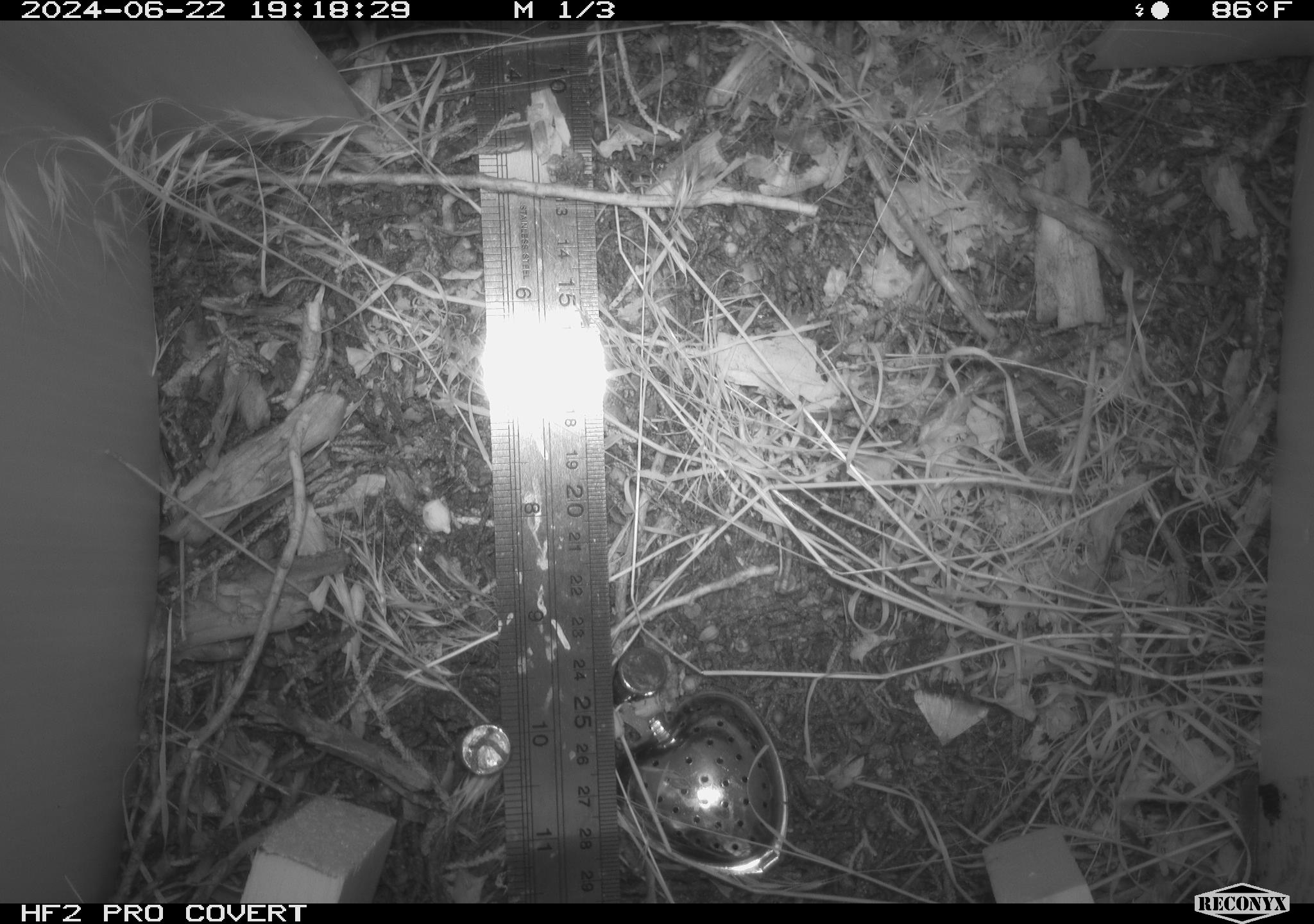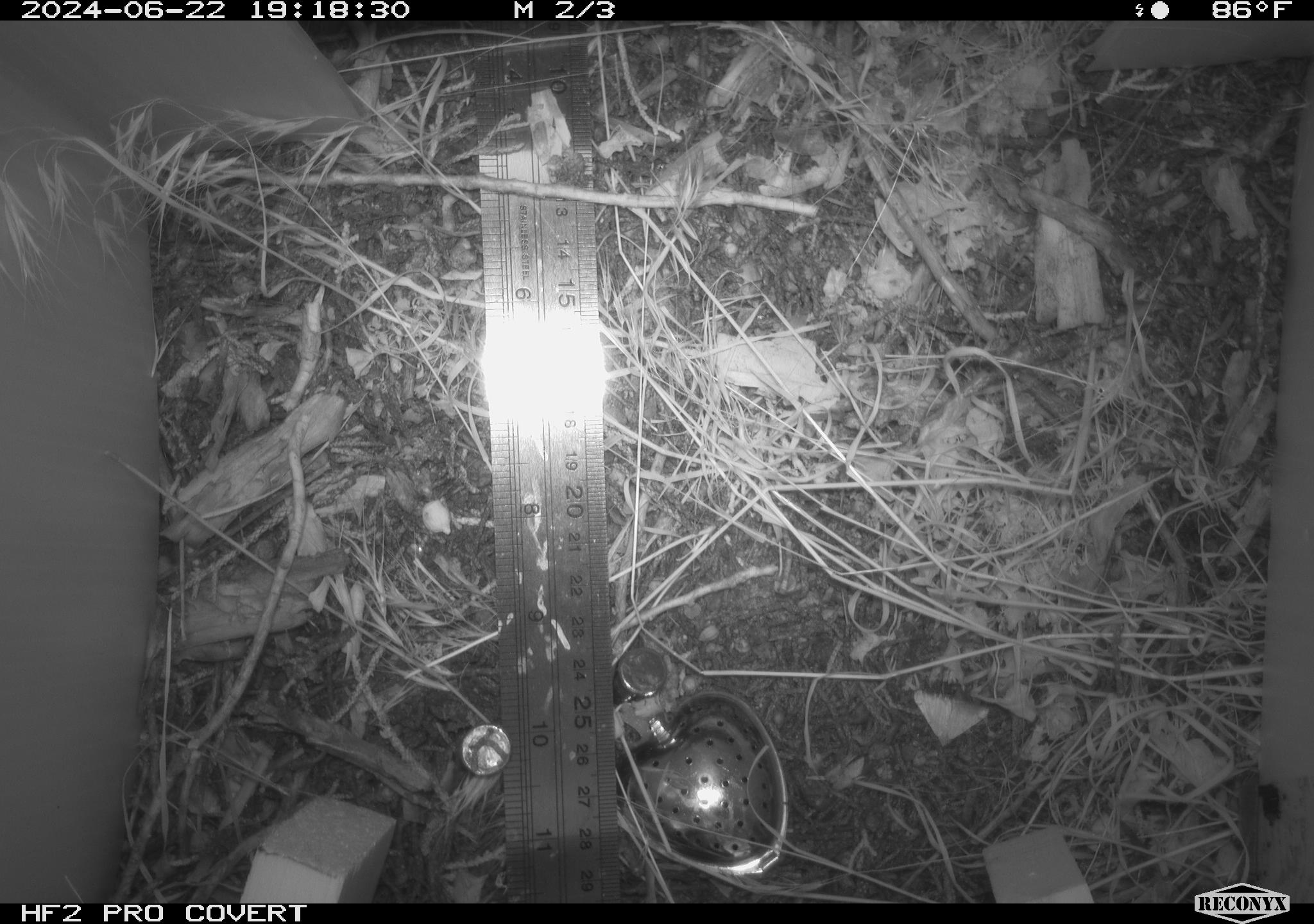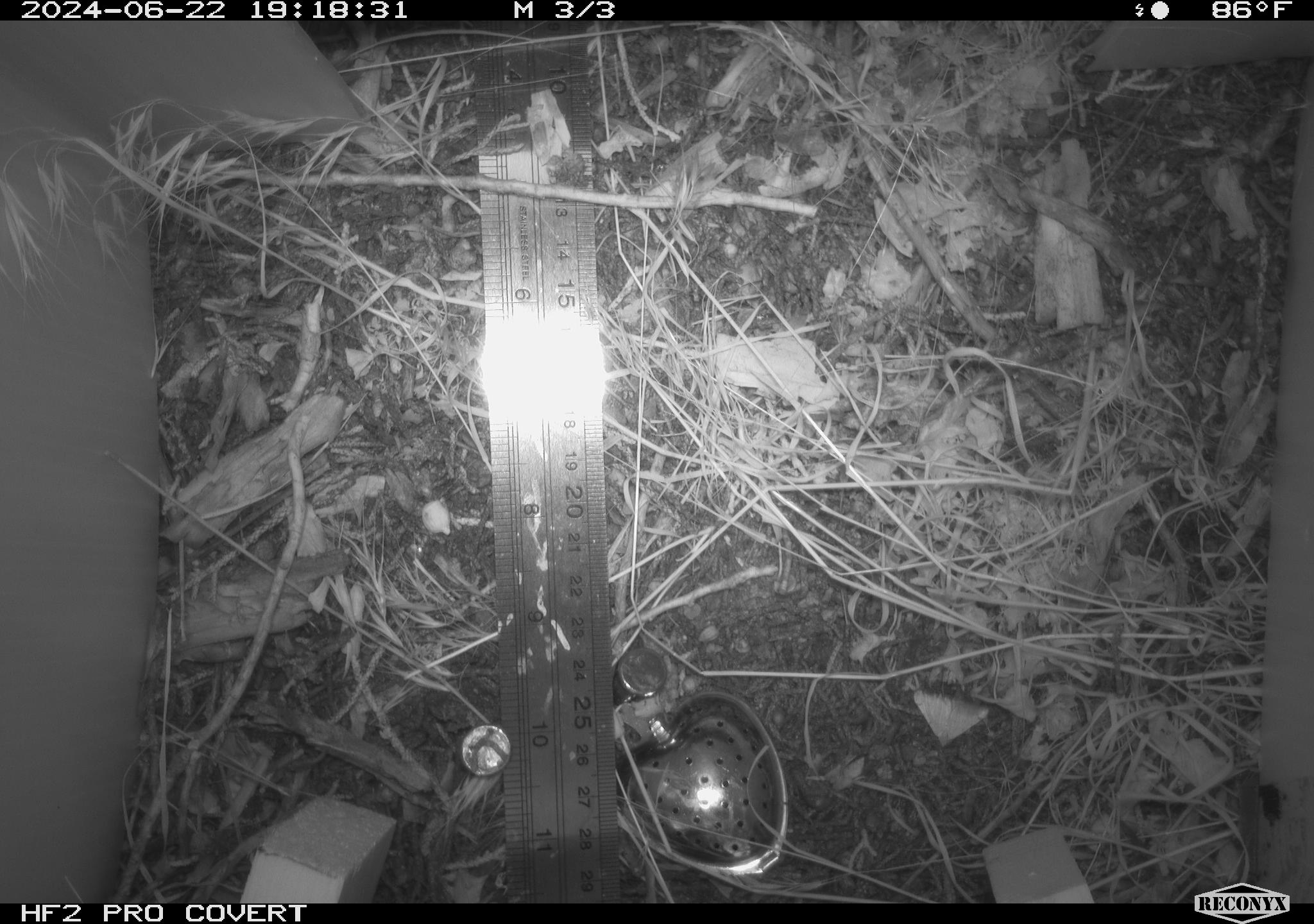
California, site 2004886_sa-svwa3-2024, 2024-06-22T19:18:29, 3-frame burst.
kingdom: Animalia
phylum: Arthropoda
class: Insecta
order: Lepidoptera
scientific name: Lepidoptera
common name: butterflies and moths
Butterflies and moths (Lepidoptera).